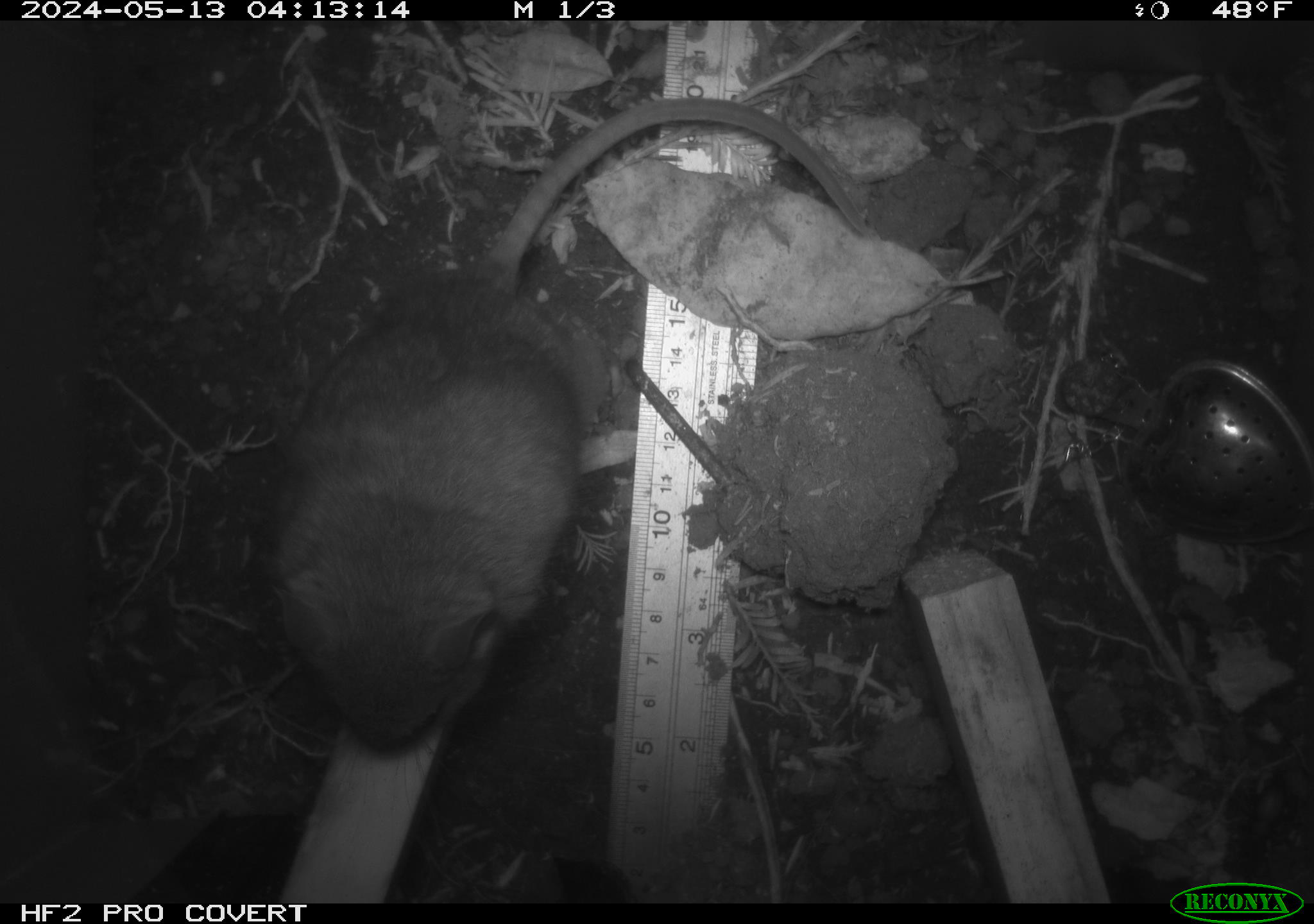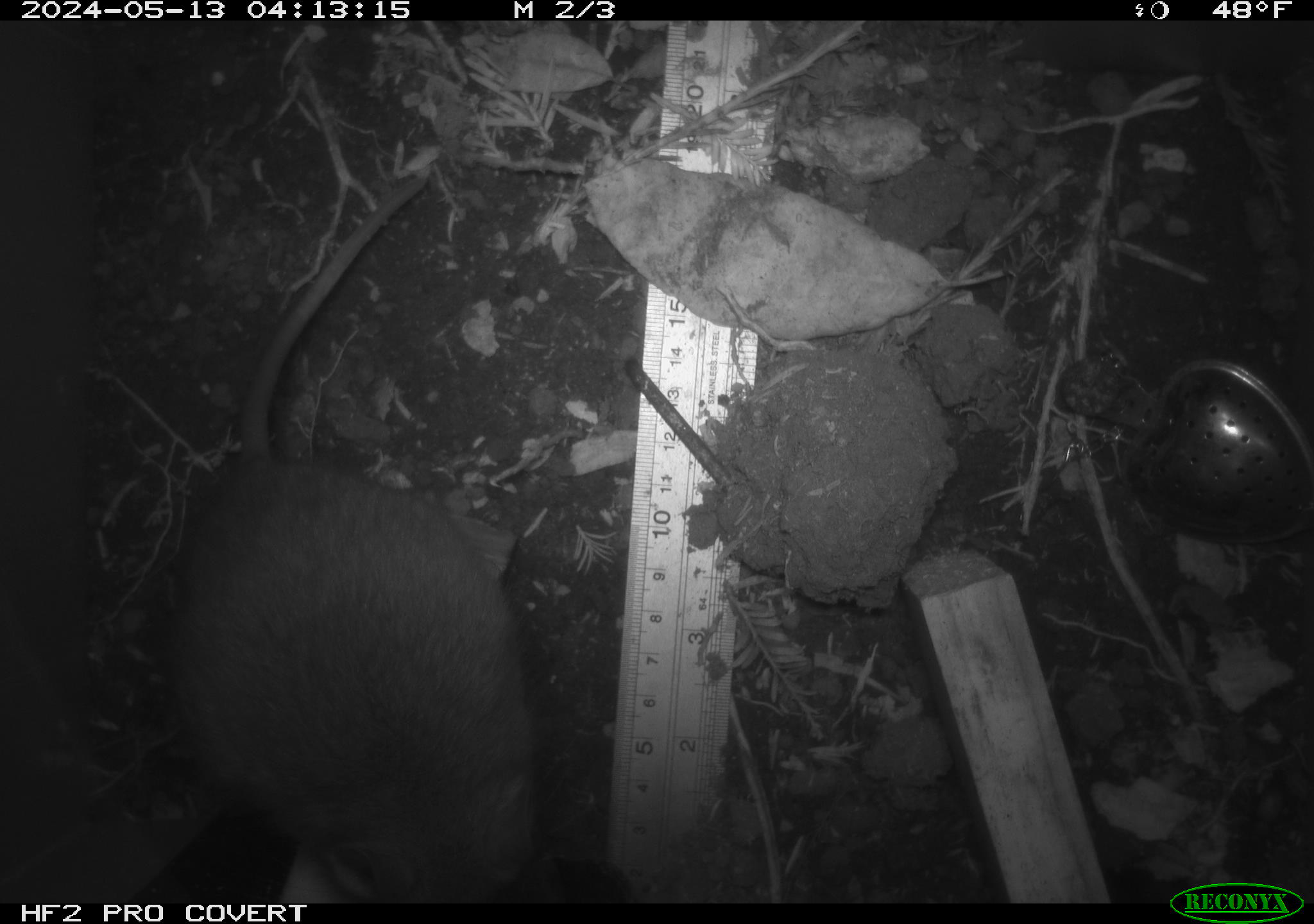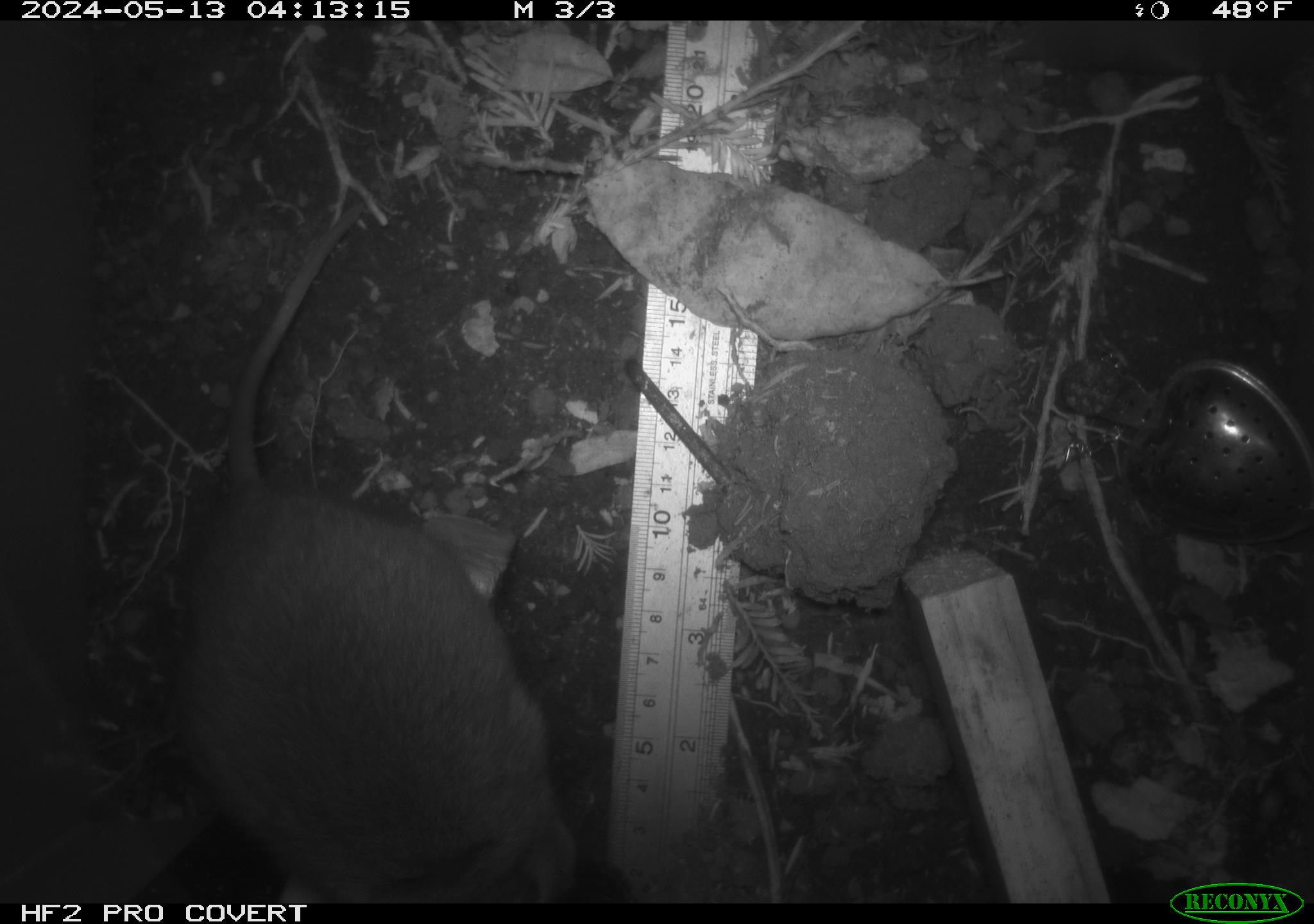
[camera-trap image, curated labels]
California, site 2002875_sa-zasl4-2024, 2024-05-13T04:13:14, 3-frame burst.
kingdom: Animalia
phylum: Chordata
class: Mammalia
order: Rodentia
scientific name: Rodentia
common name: rodent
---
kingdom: Animalia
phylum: Chordata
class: Mammalia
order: Rodentia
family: Cricetidae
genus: Neotoma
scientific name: Neotoma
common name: pack rat or woodrat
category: neotoma species